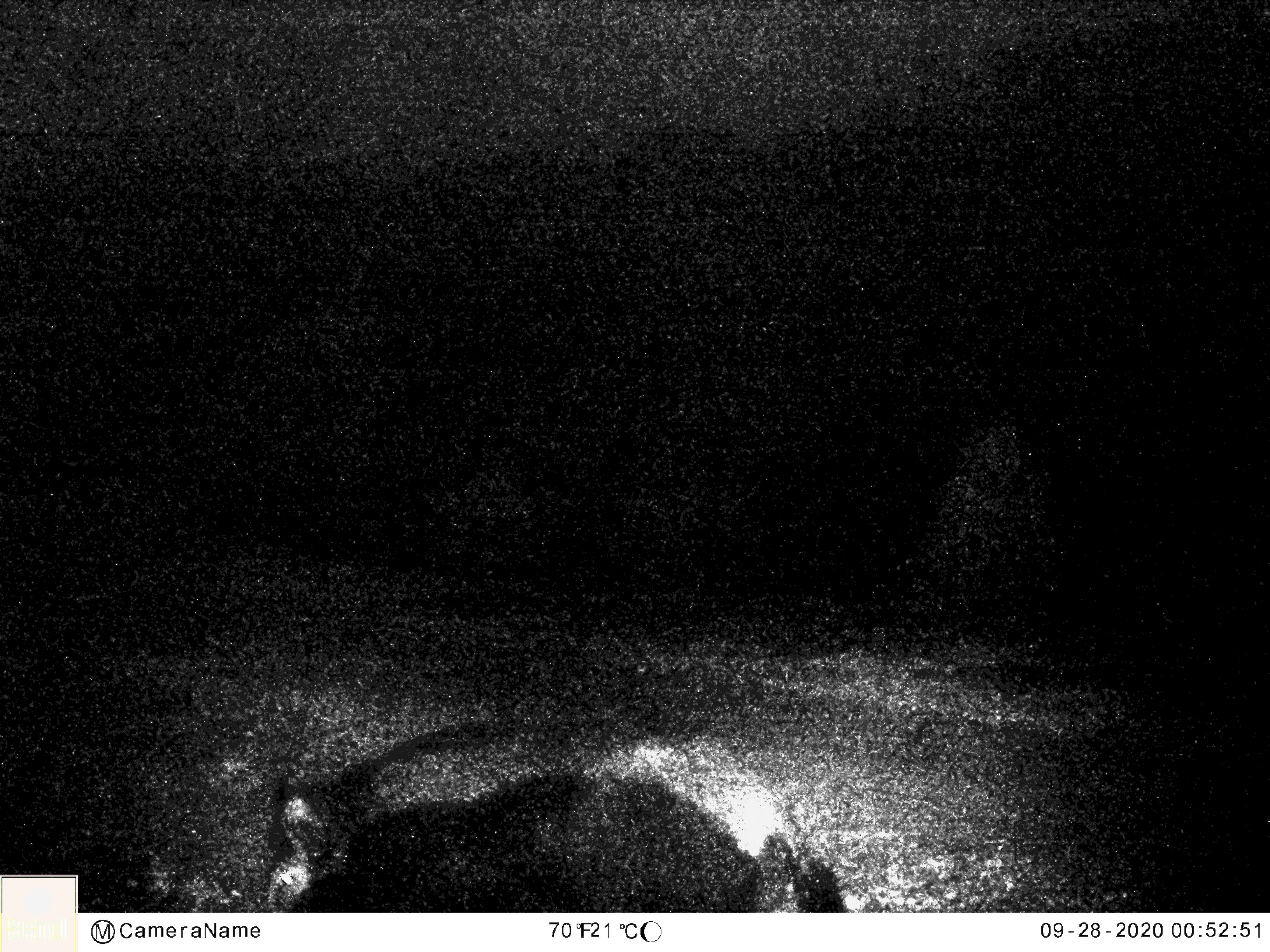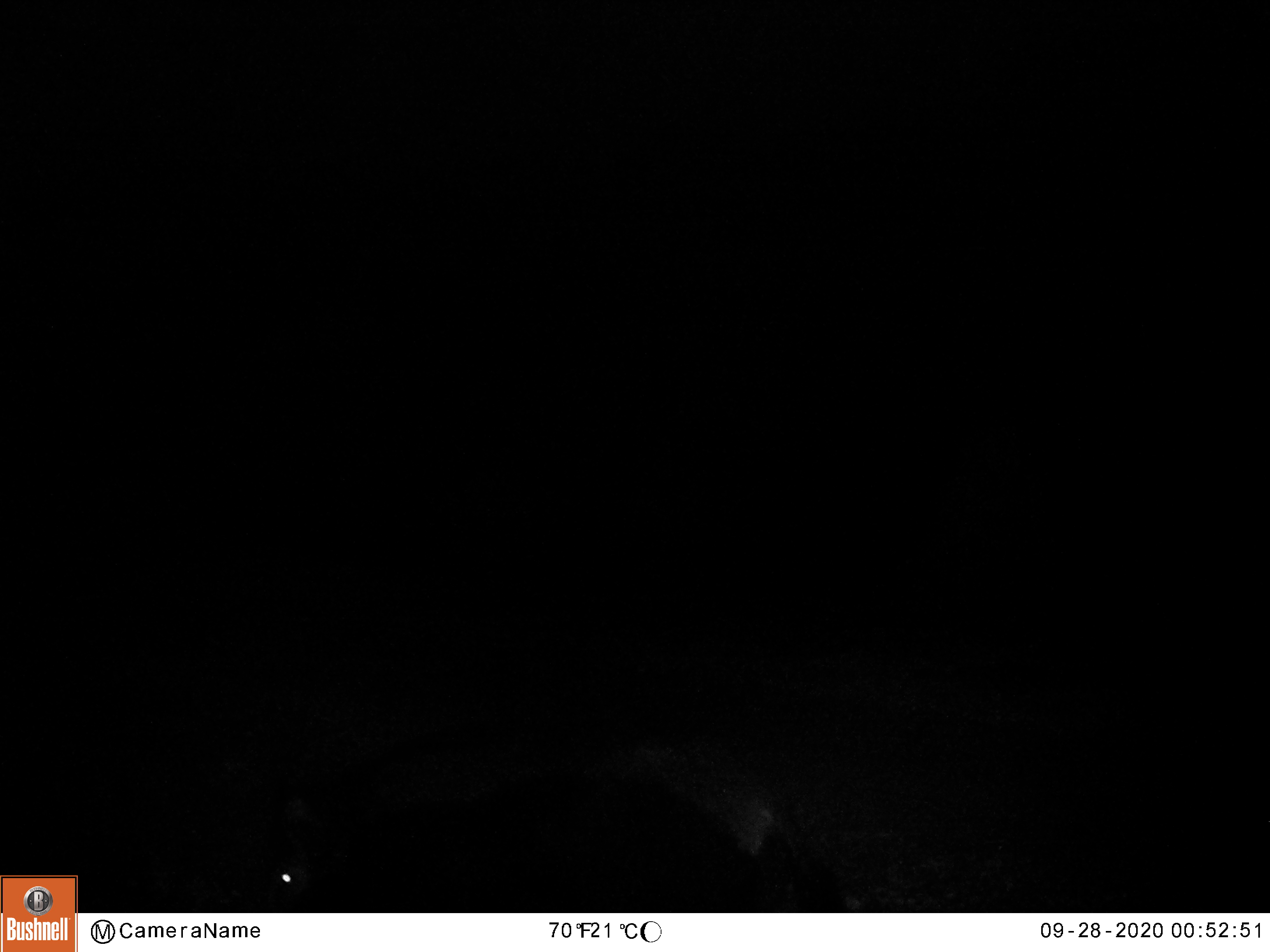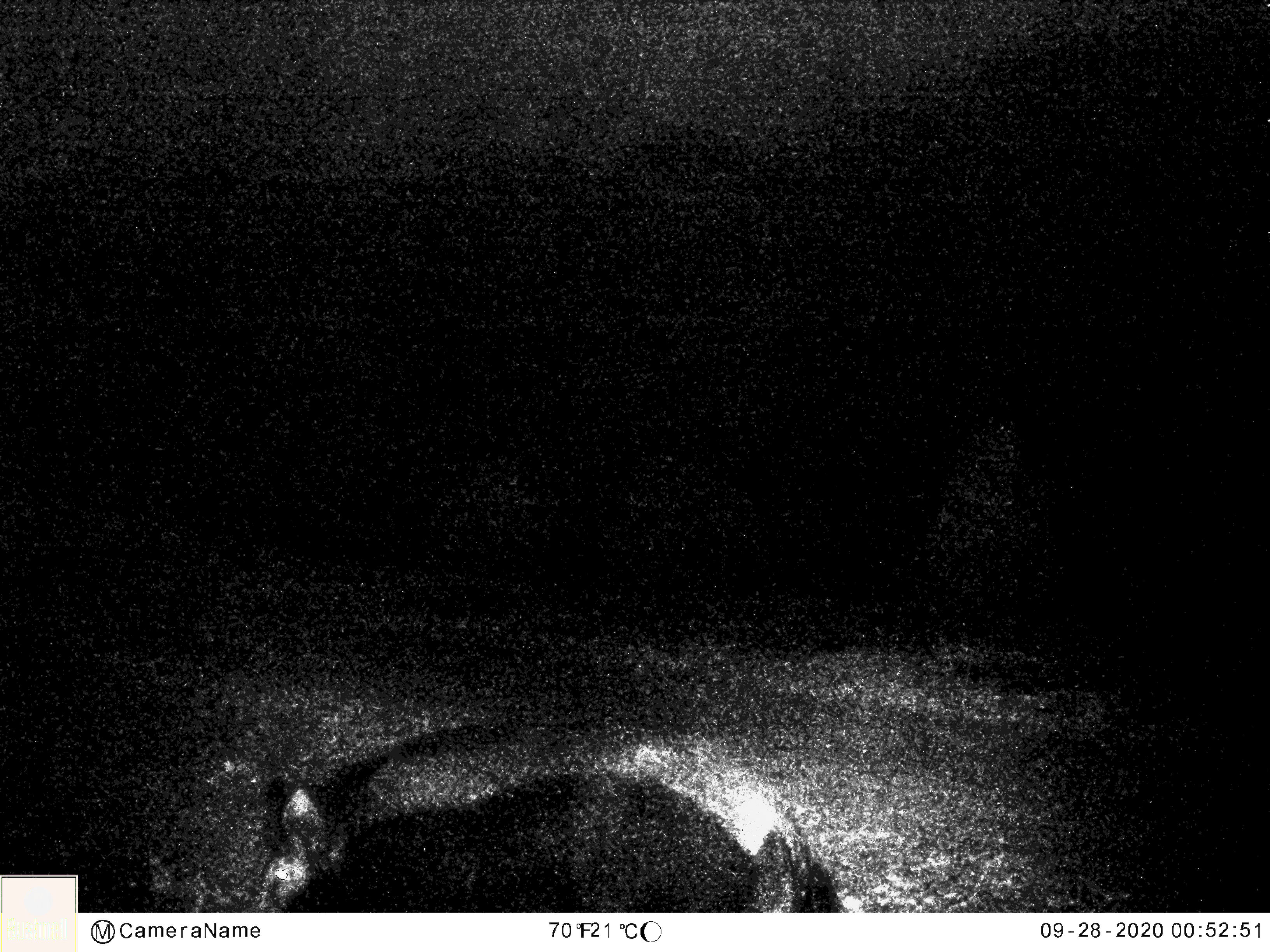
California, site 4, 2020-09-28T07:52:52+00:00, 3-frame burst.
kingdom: Animalia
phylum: Chordata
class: Mammalia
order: Artiodactyla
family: Suidae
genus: Sus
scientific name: Sus scrofa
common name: wild boar